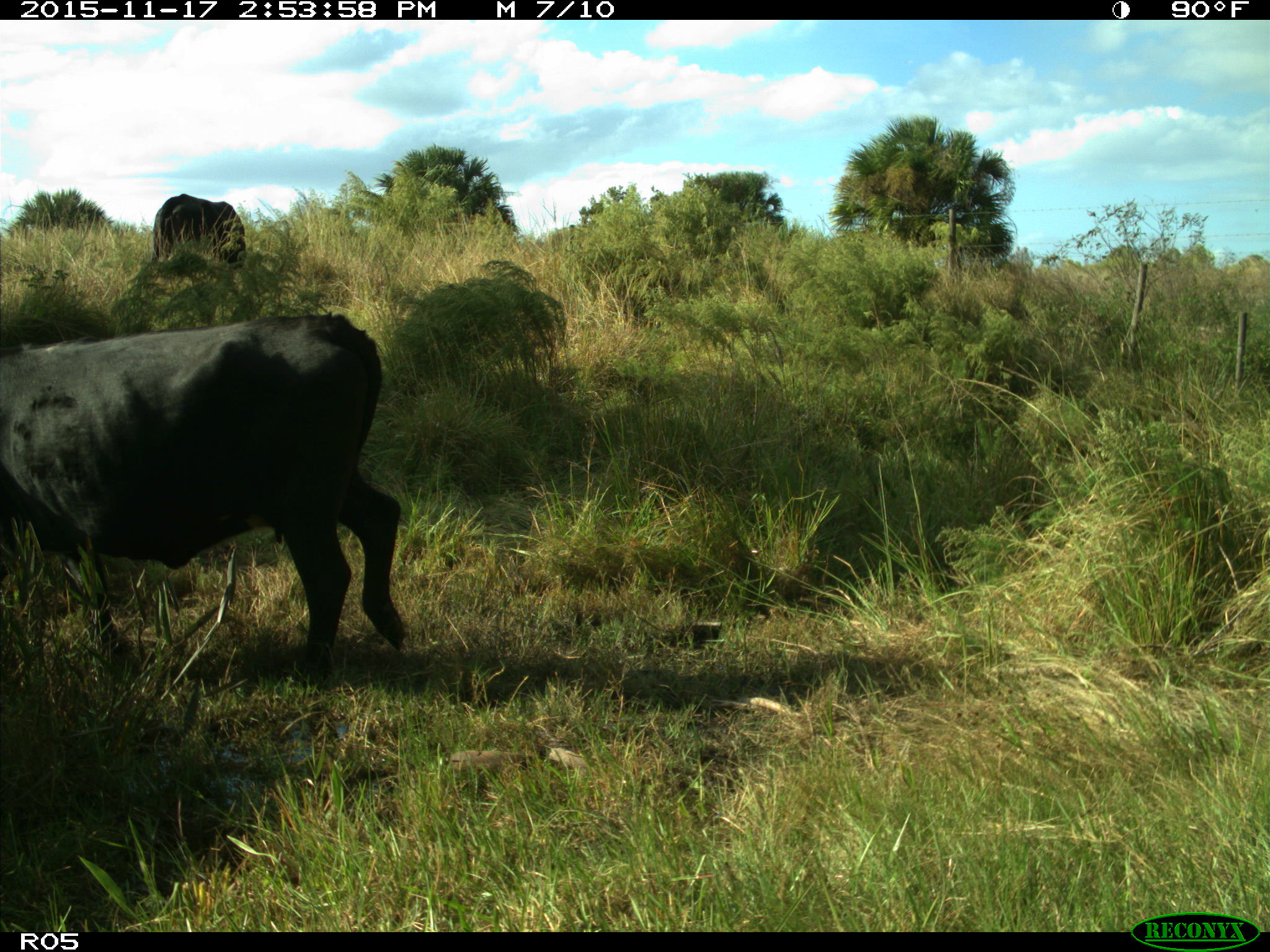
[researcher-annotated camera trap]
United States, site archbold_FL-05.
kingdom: Animalia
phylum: Chordata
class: Mammalia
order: Artiodactyla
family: Bovidae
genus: Bos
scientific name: Bos taurus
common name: domestic cow